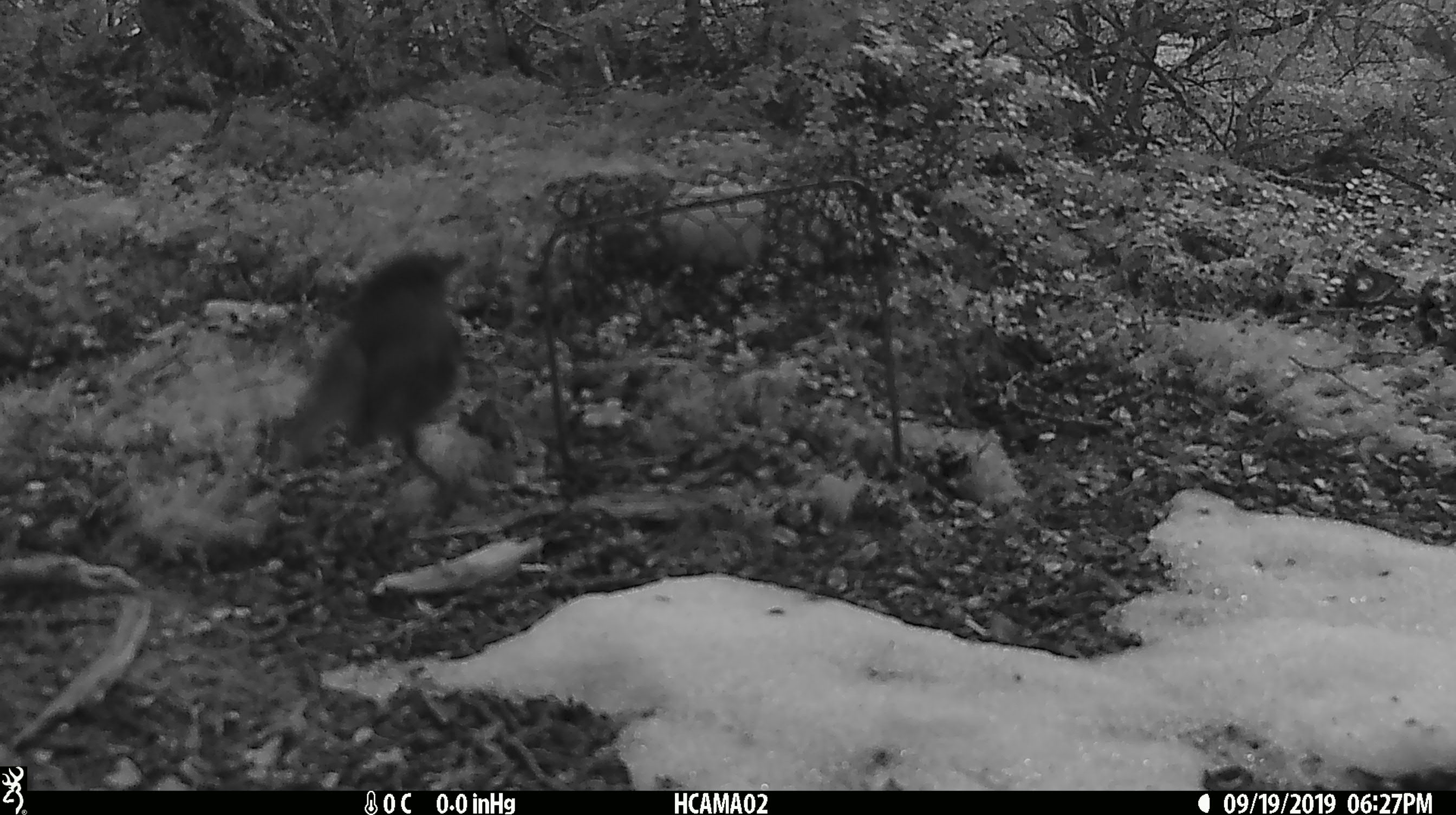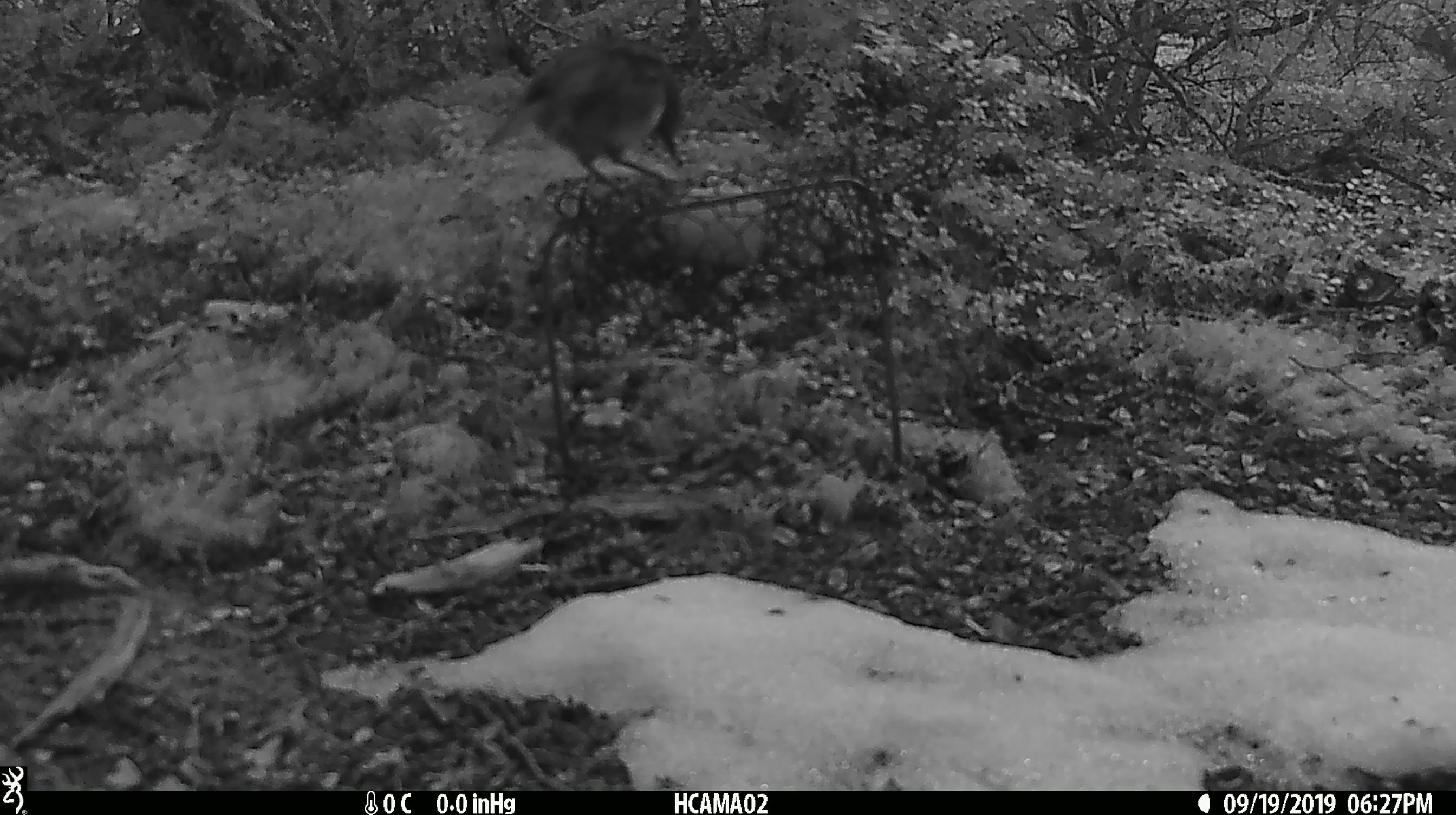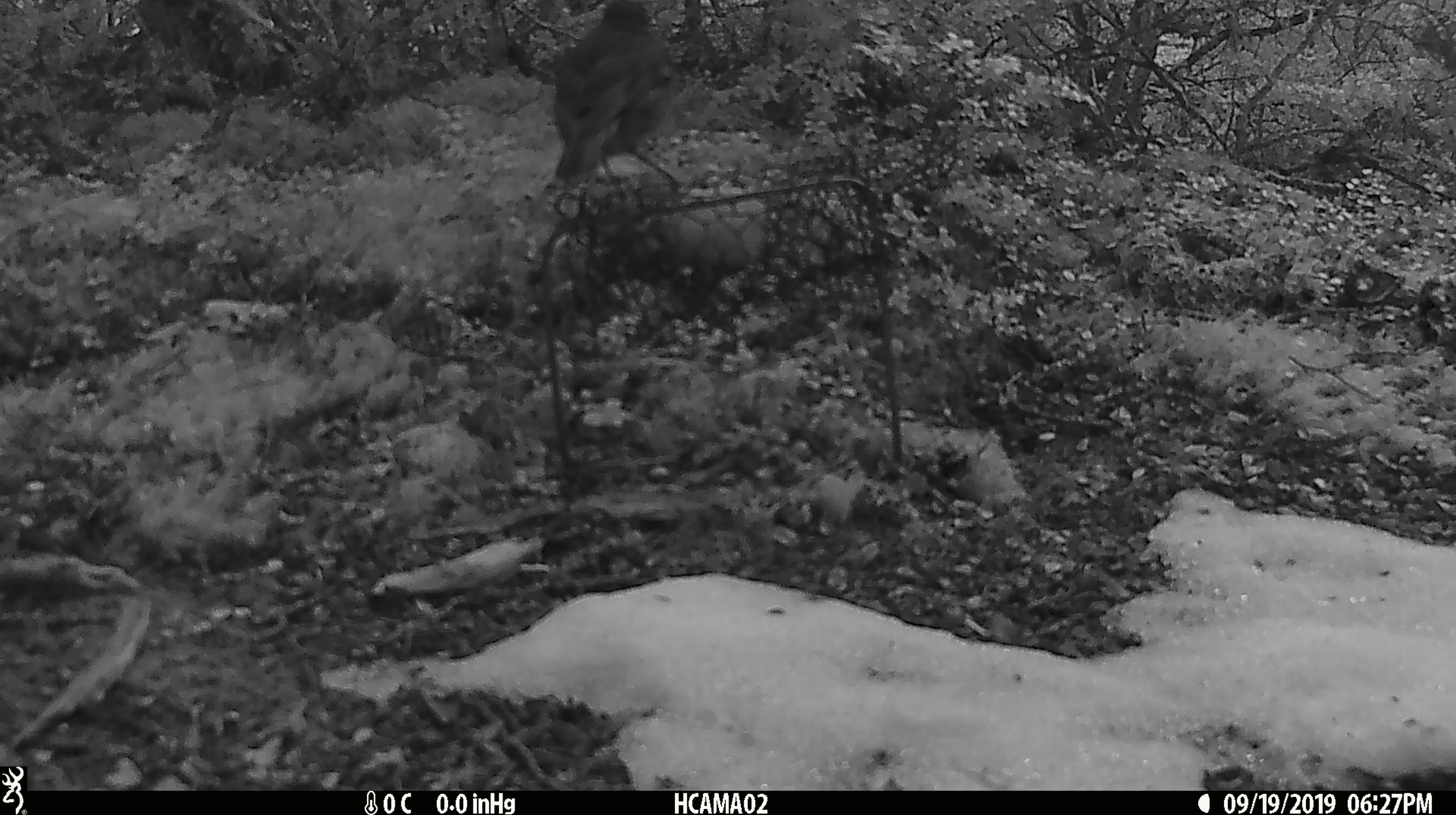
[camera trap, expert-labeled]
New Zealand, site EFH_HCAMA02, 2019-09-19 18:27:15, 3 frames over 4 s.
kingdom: Animalia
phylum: Chordata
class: Aves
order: Passeriformes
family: Petroicidae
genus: Petroica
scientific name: Petroica australis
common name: new zealand robin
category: robin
Robin (new zealand robin) (Petroica australis).